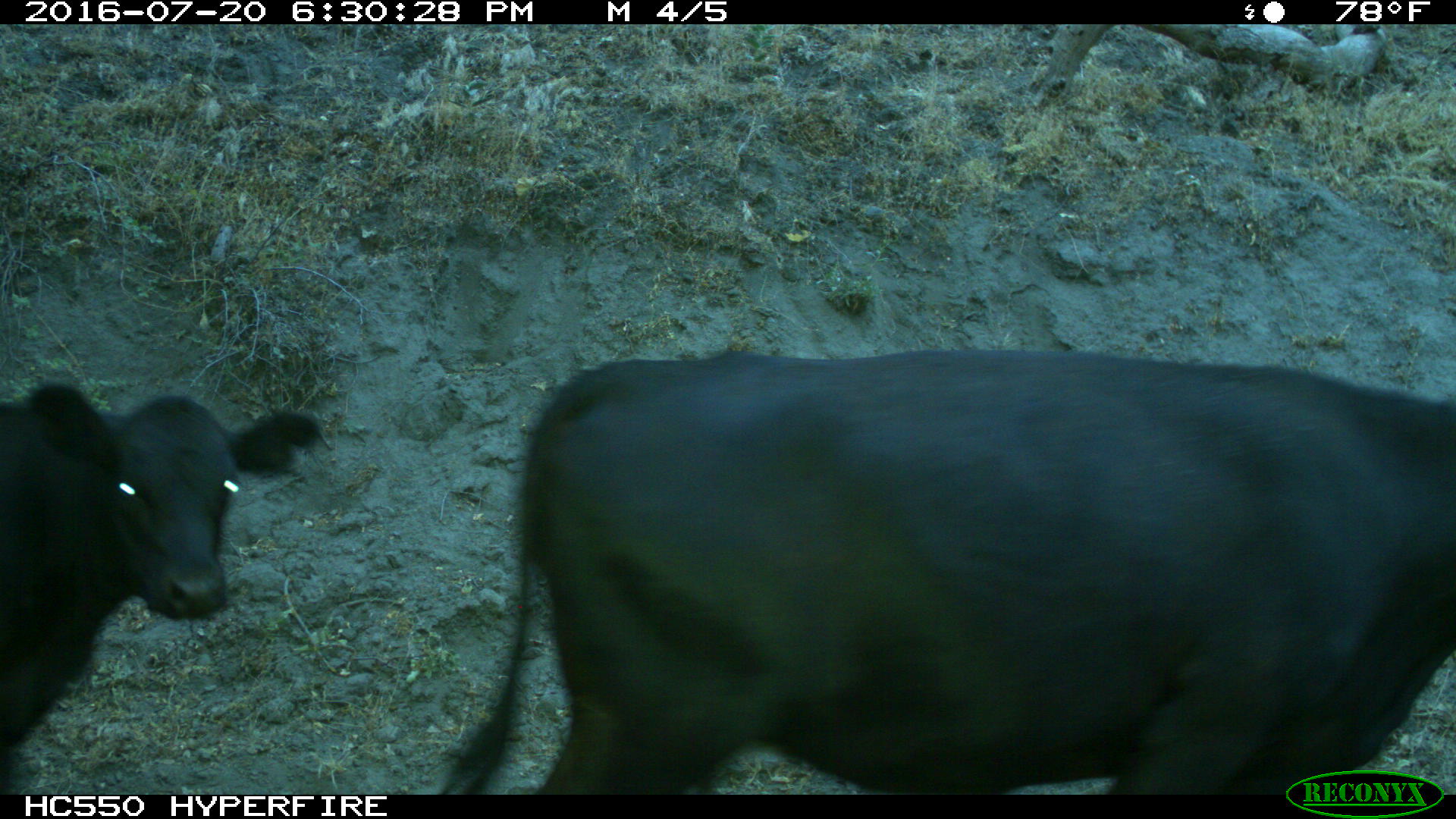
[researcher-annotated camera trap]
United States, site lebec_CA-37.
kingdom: Animalia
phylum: Chordata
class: Mammalia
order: Artiodactyla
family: Bovidae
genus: Bos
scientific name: Bos taurus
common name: domestic cow